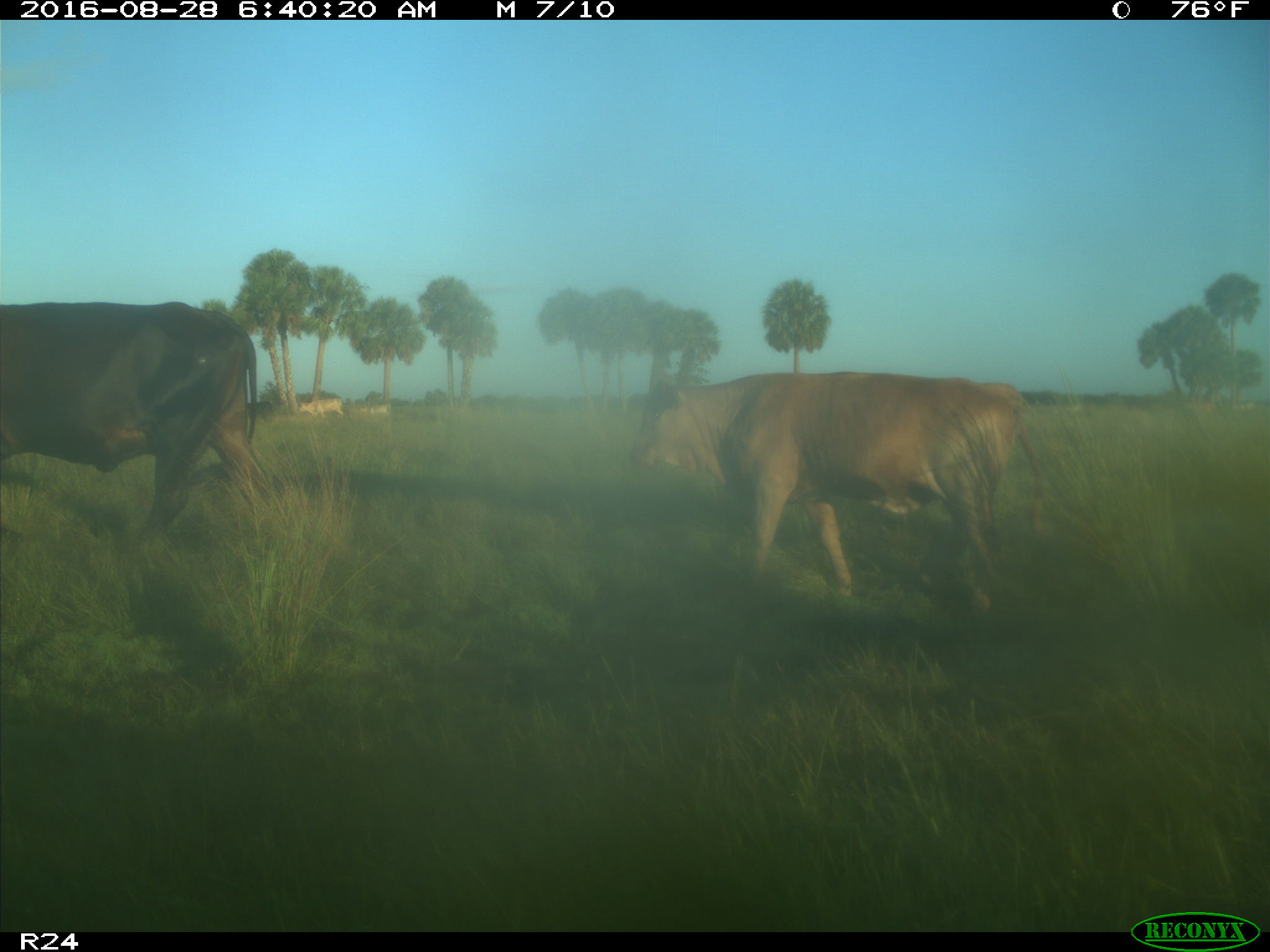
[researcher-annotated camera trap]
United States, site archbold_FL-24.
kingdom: Animalia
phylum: Chordata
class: Mammalia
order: Artiodactyla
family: Bovidae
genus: Bos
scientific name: Bos taurus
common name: domestic cow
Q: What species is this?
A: Bos taurus (domestic cow).